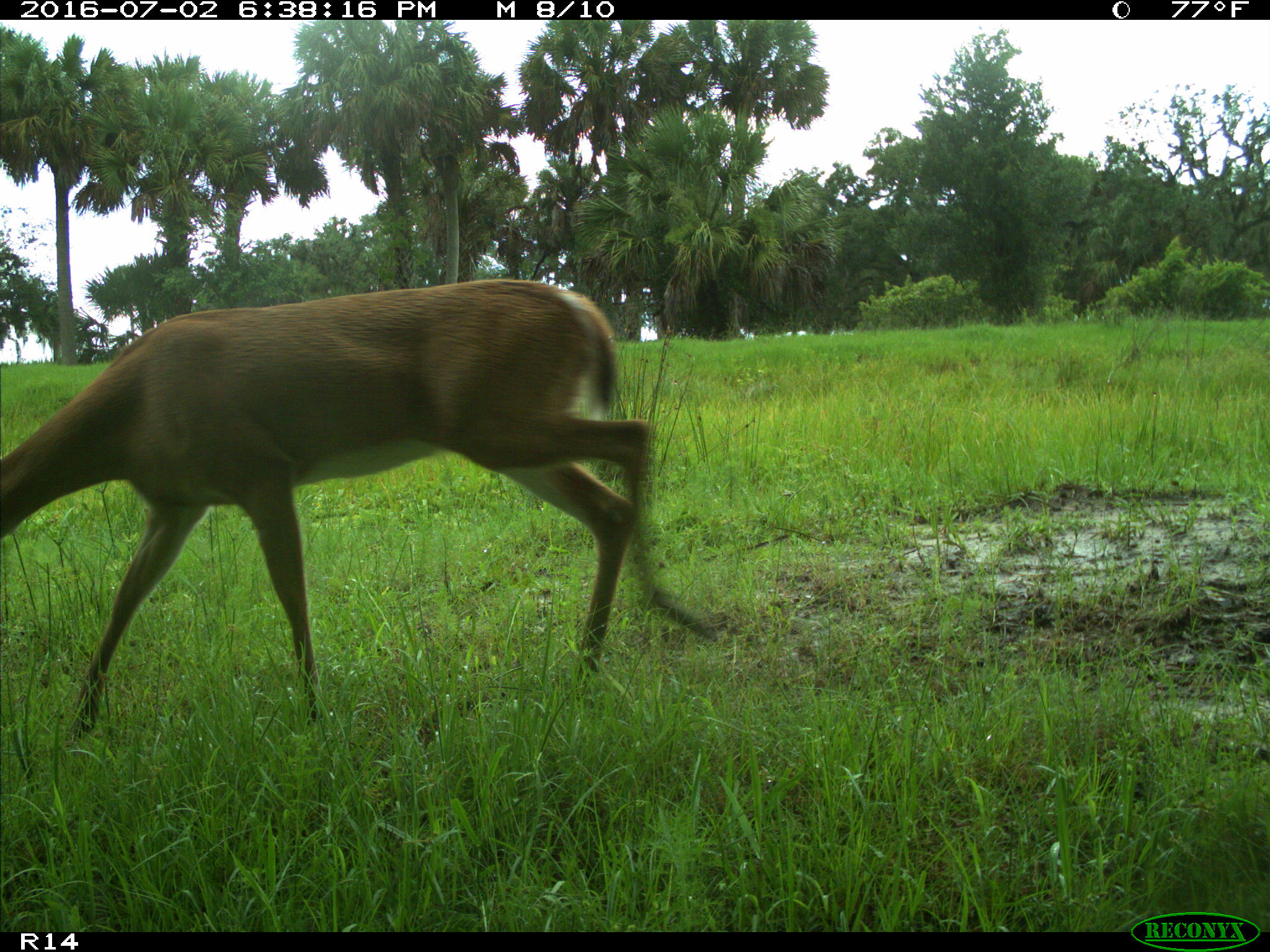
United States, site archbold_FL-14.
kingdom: Animalia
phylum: Chordata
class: Mammalia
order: Artiodactyla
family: Cervidae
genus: Odocoileus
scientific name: Odocoileus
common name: deer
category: unidentified deer